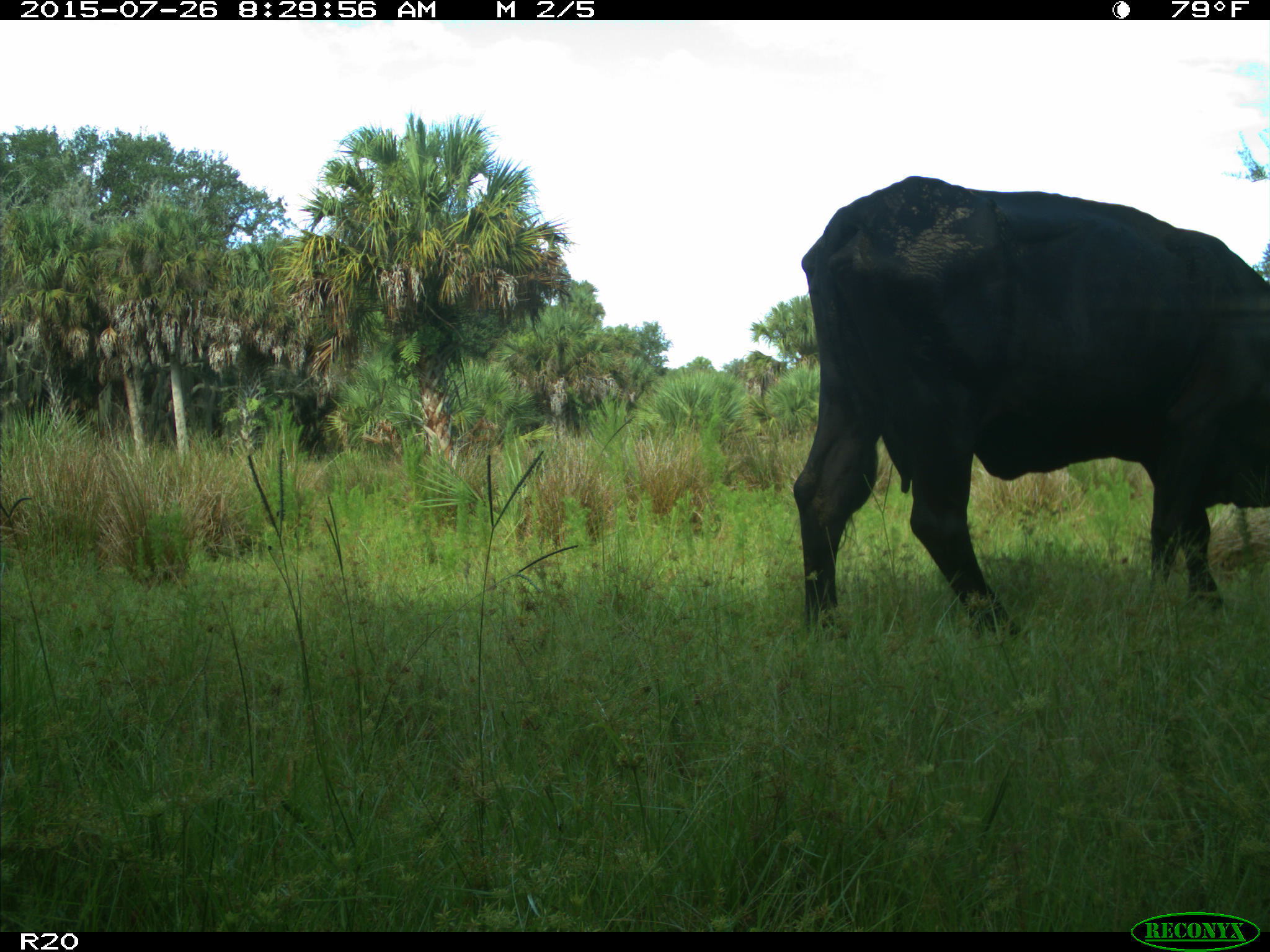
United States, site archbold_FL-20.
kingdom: Animalia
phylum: Chordata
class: Mammalia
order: Artiodactyla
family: Bovidae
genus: Bos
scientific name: Bos taurus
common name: domestic cow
Bos taurus (domestic cow).